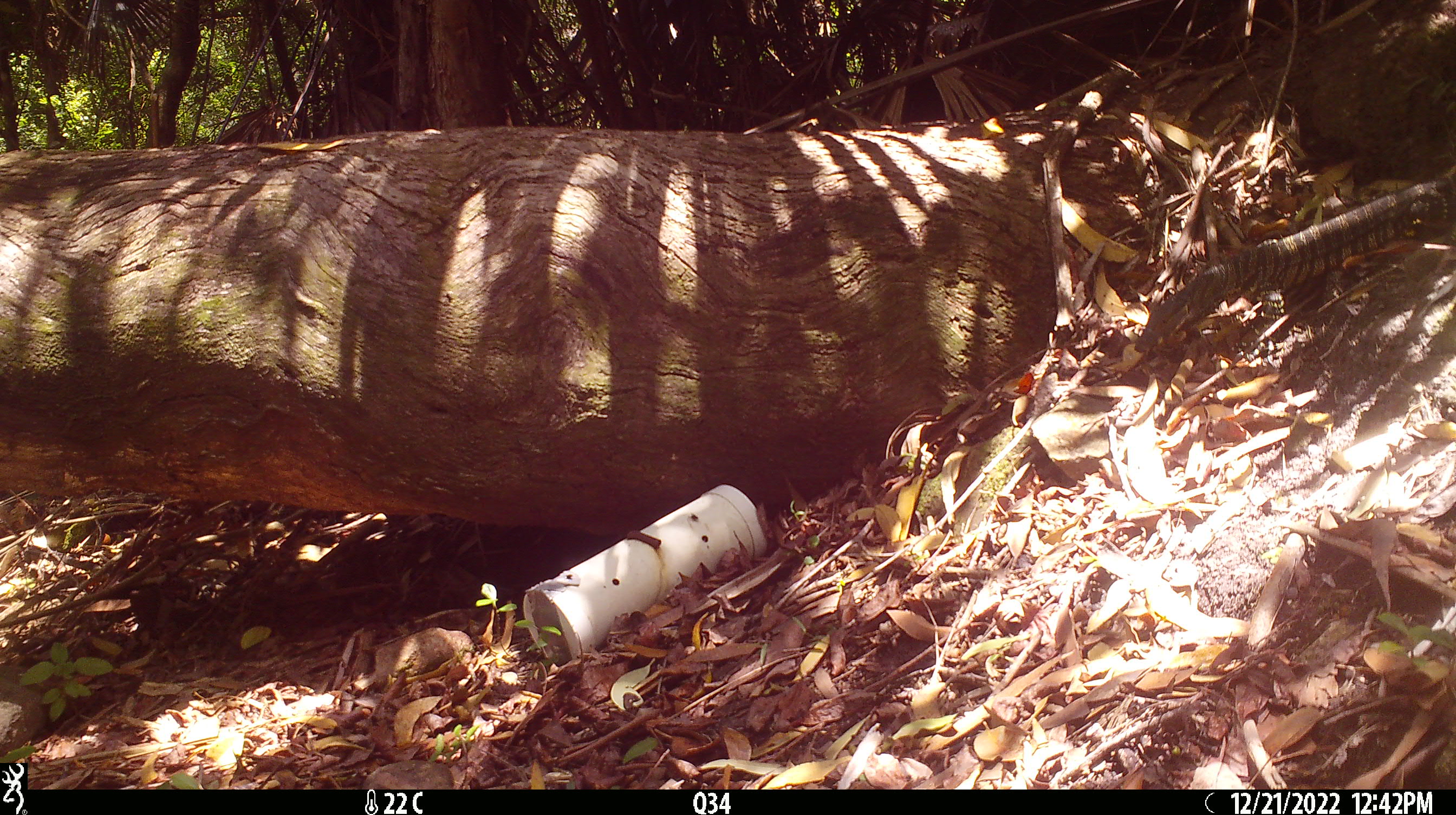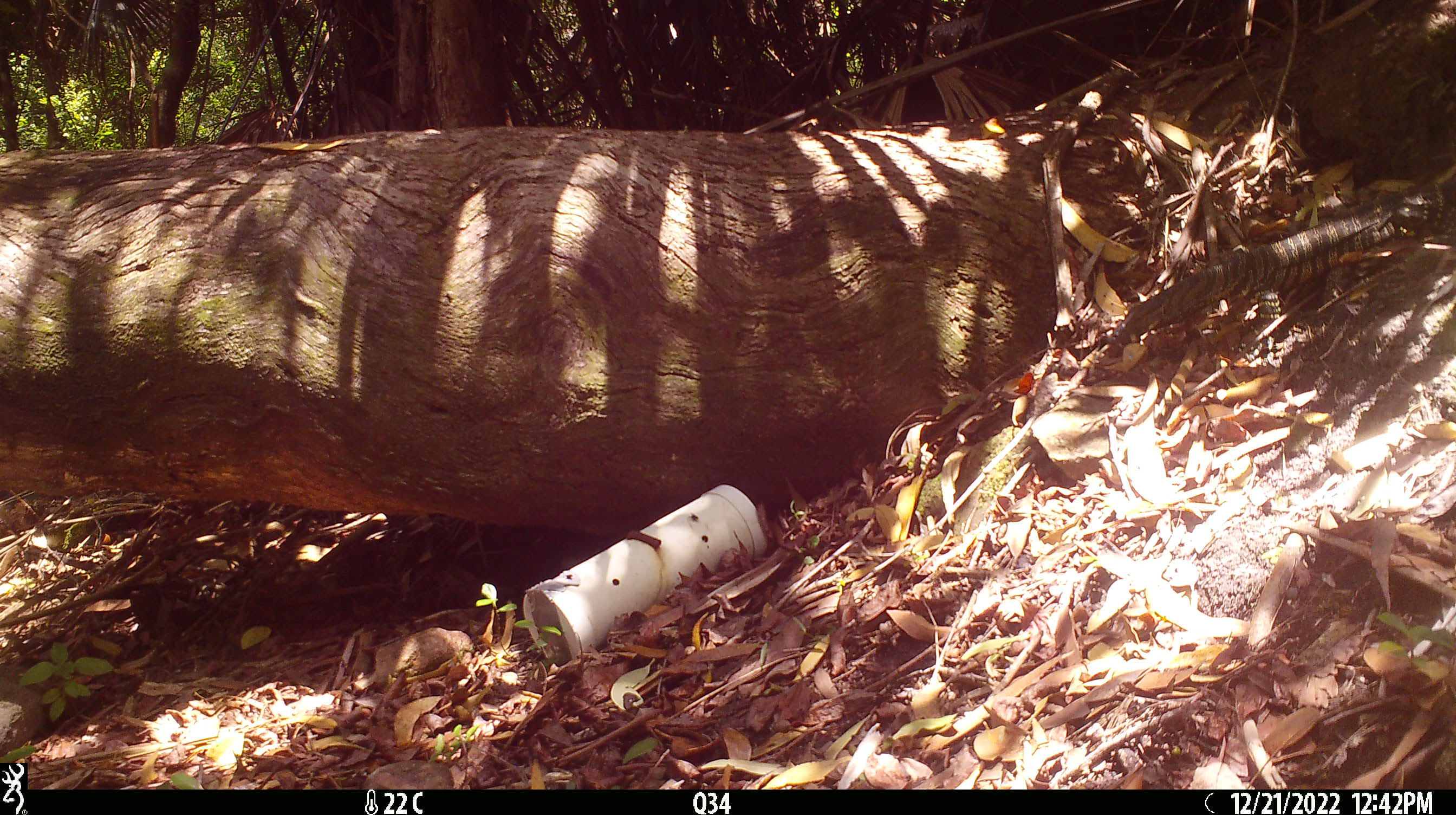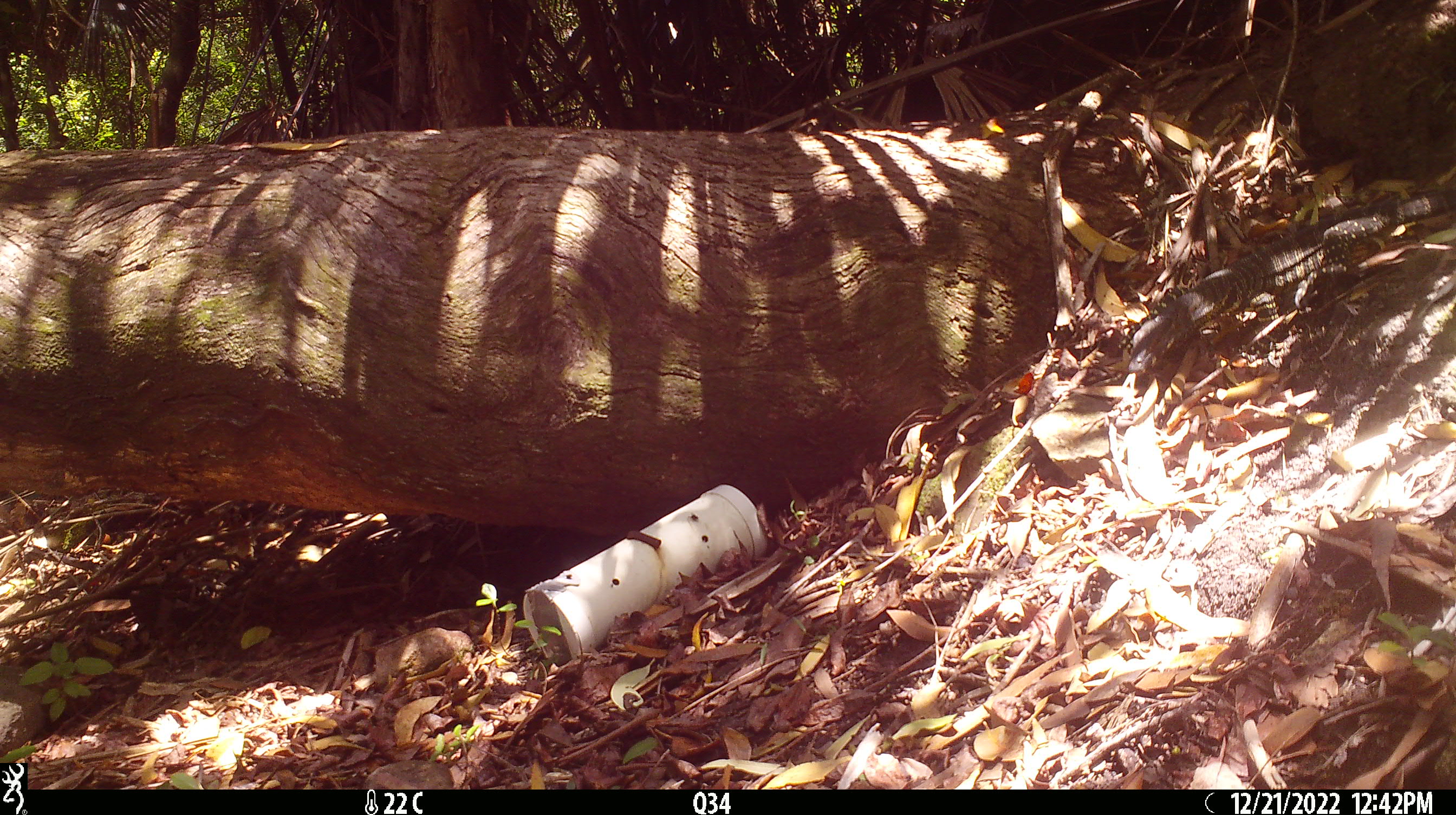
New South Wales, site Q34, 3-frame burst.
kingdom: Animalia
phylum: Chordata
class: Reptilia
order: Squamata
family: Varanidae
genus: Varanus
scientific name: Varanus varius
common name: lace monitor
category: goanna